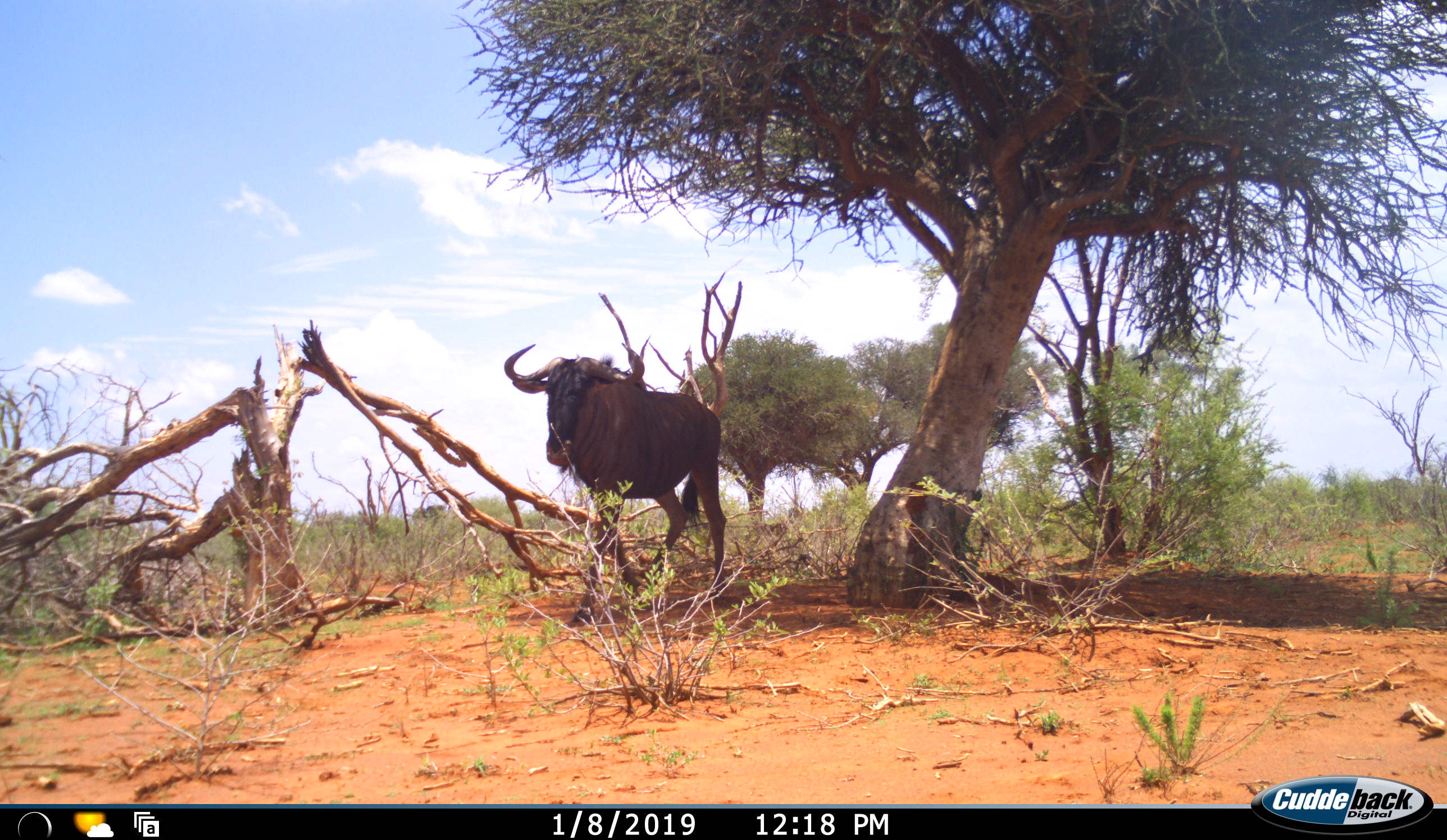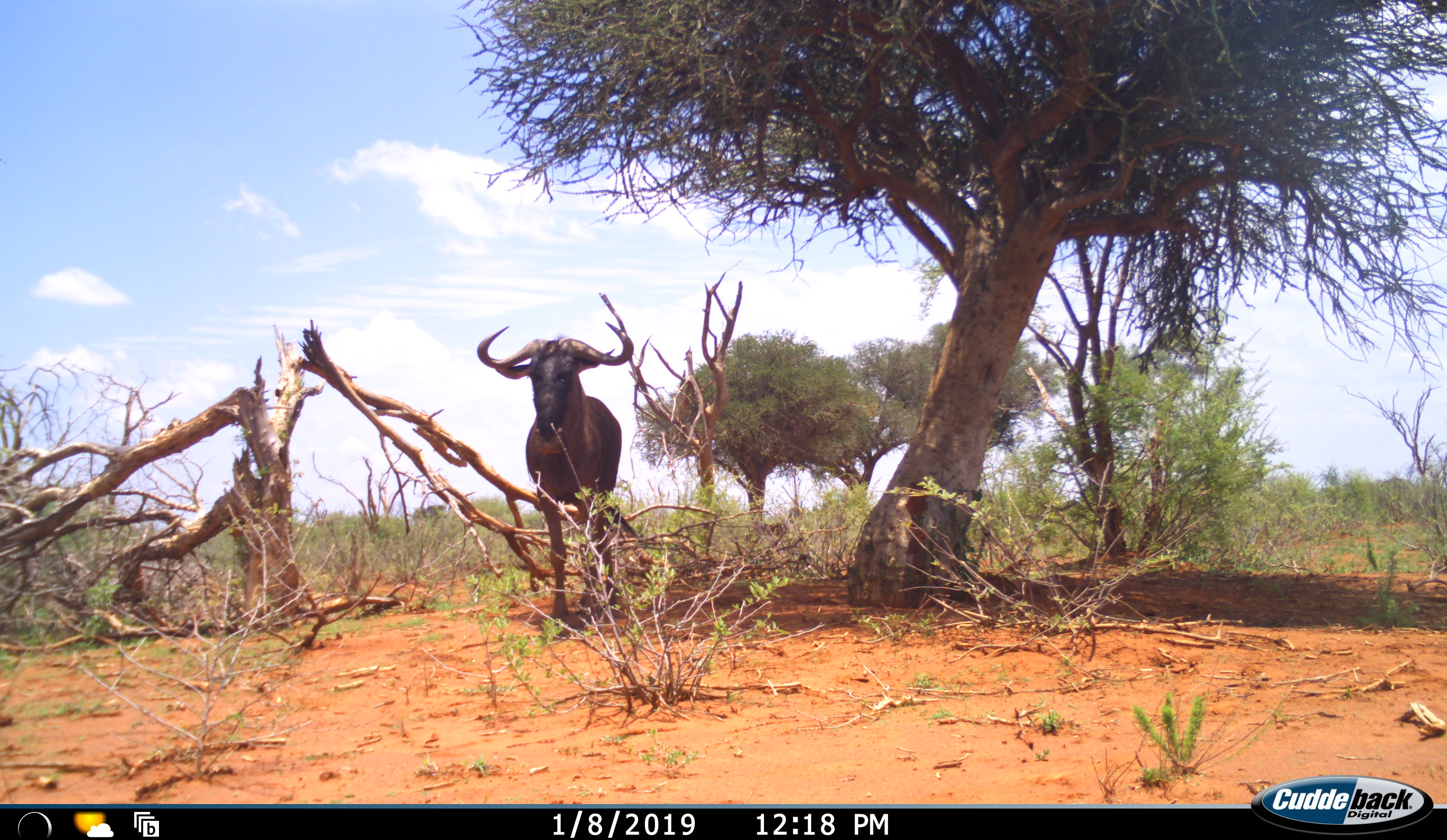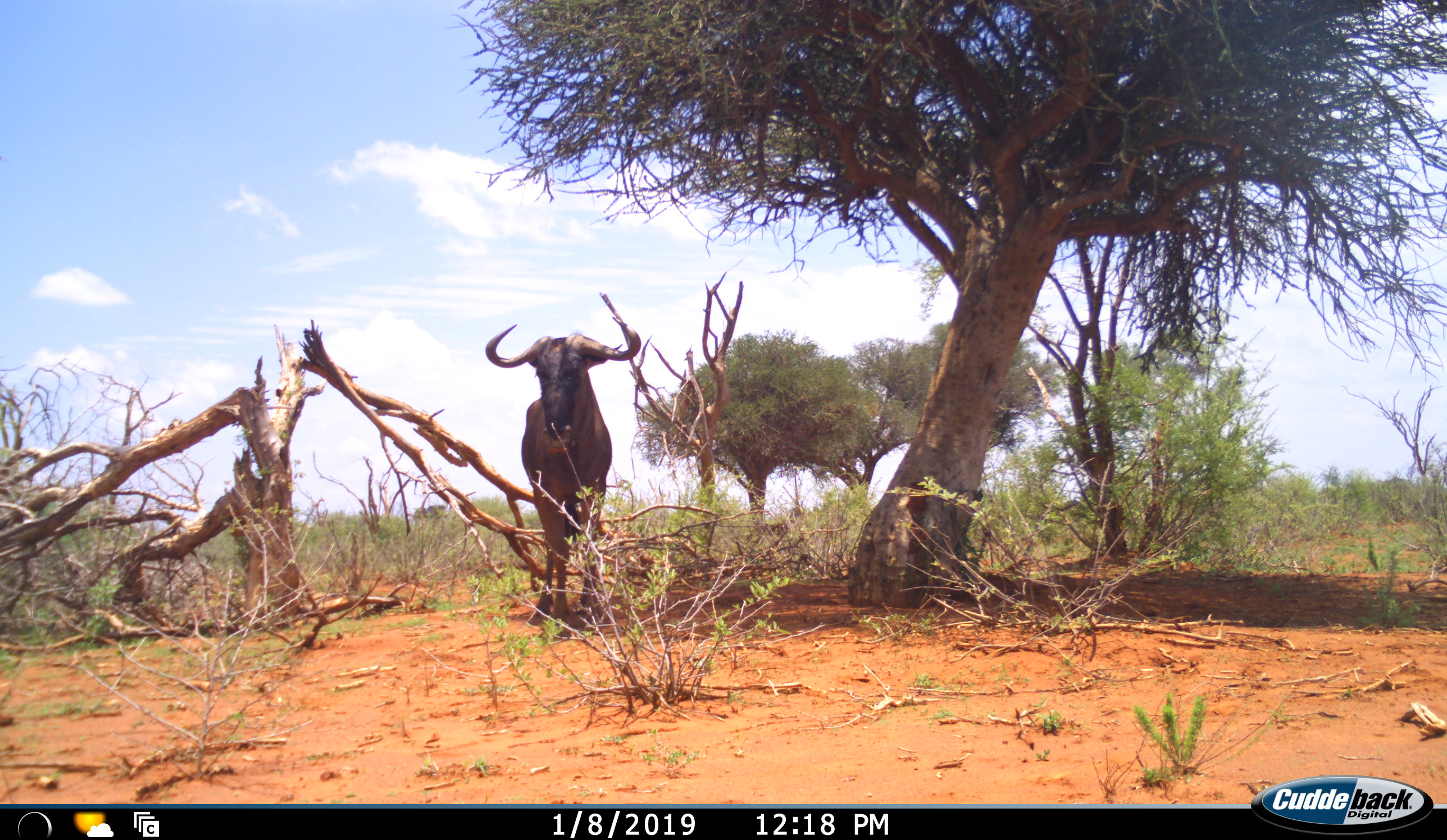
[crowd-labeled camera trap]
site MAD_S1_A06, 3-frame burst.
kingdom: Animalia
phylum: Chordata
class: Mammalia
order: Artiodactyla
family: Bovidae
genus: Connochaetes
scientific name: Connochaetes taurinus taurinus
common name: blue wildebeest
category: wildebeestblue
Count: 1.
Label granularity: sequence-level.